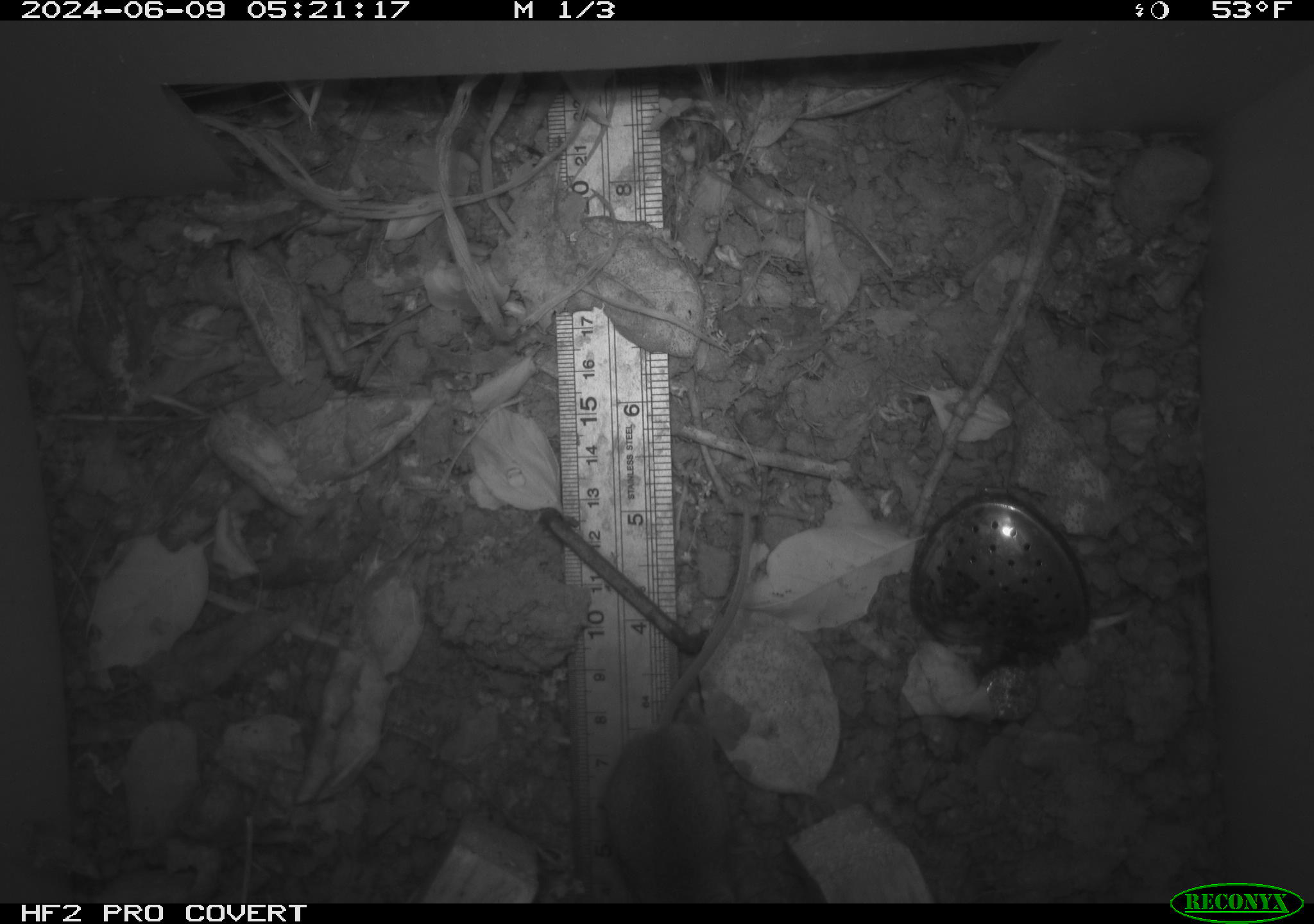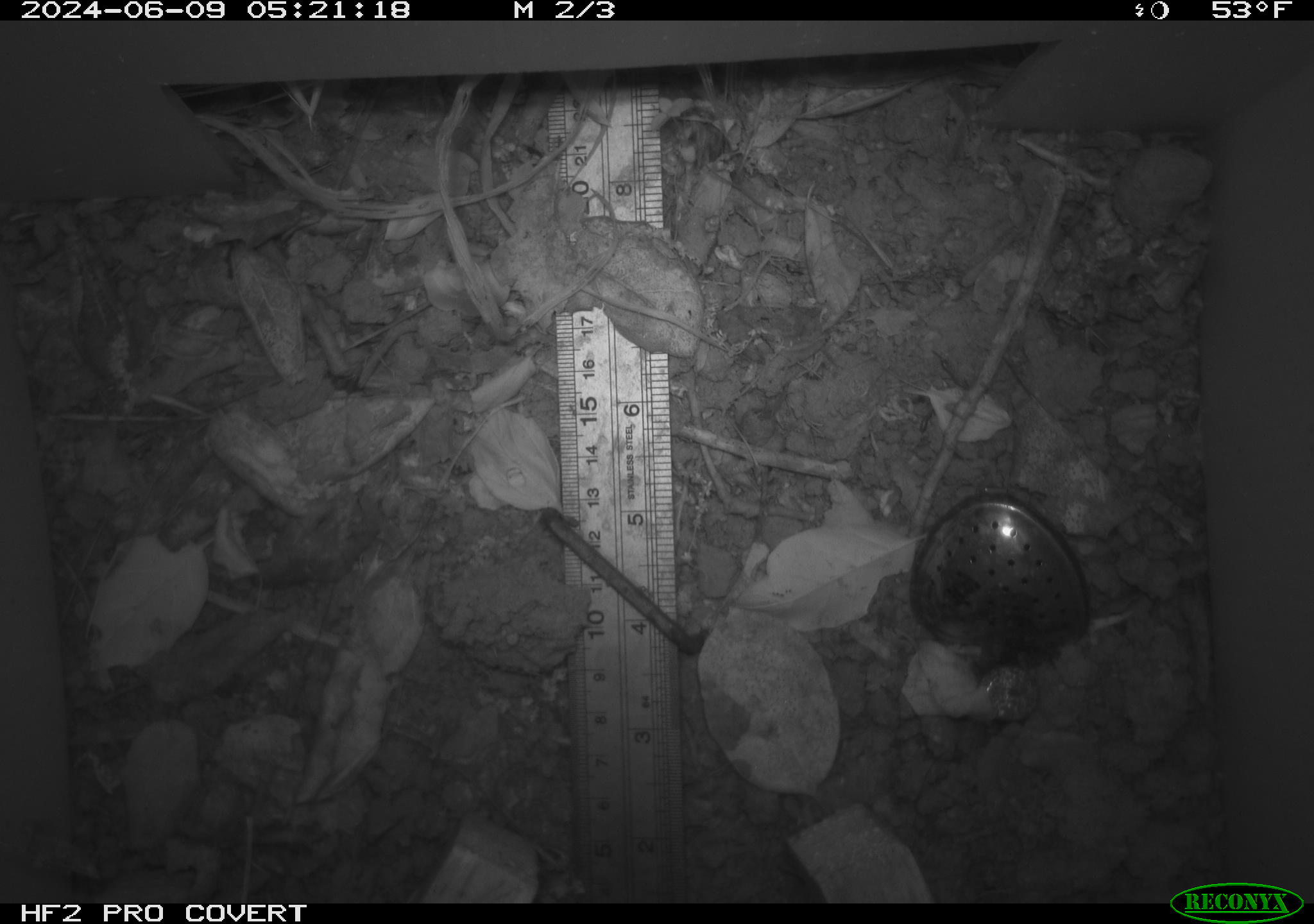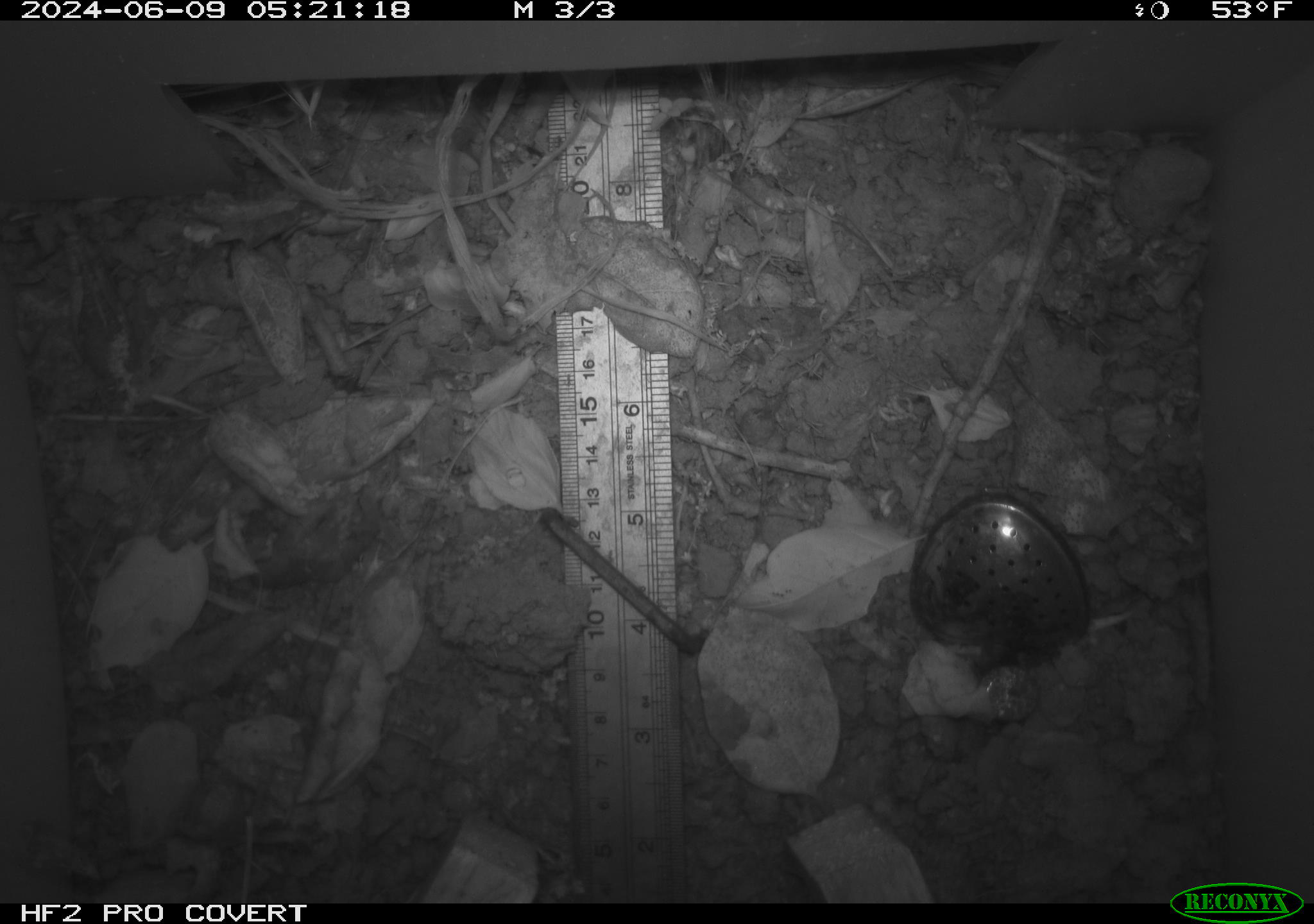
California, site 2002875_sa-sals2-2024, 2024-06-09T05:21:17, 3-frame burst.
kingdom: Animalia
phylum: Chordata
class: Mammalia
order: Rodentia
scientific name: Rodentia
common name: rodent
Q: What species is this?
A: Rodent (Rodentia).